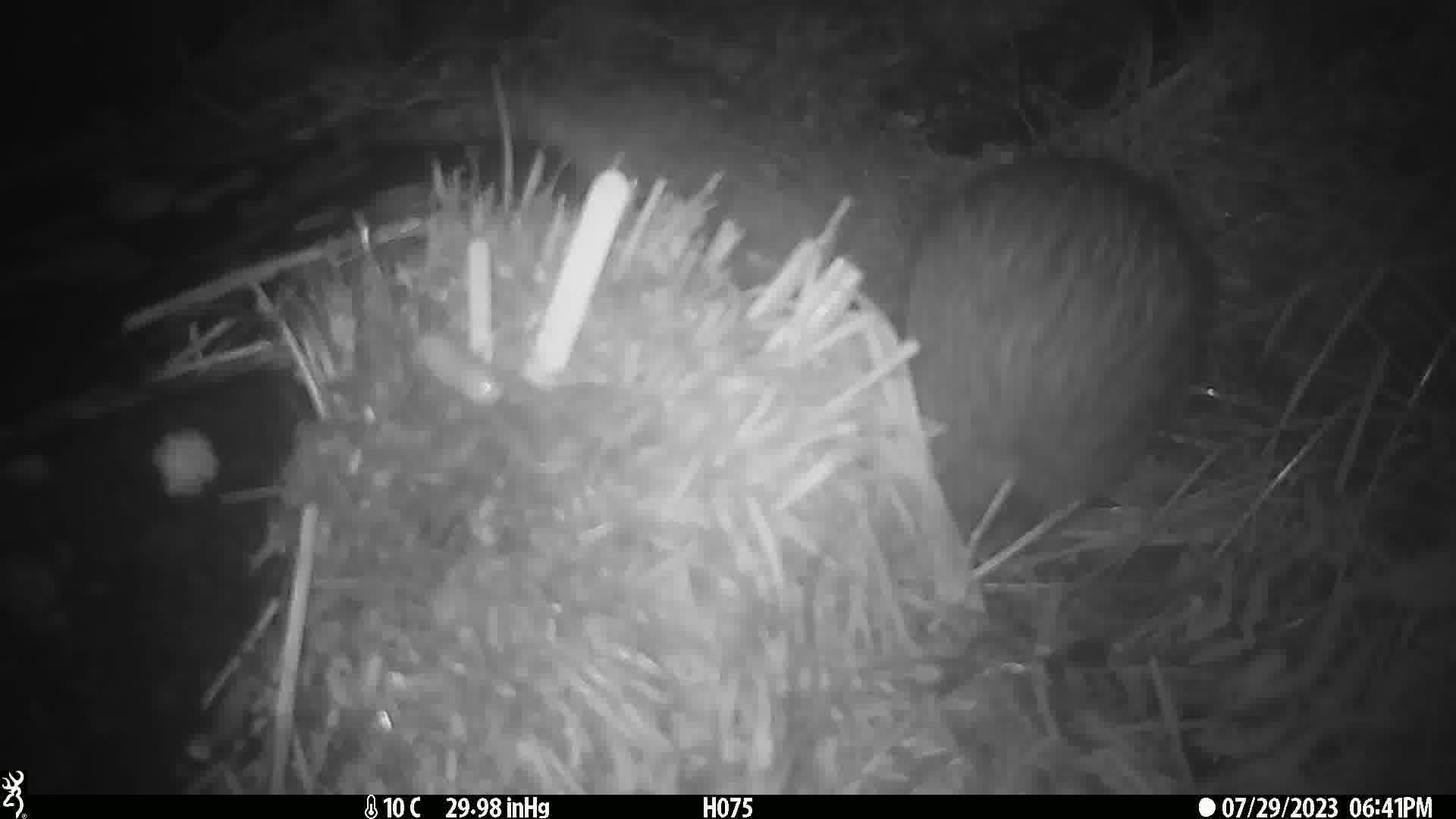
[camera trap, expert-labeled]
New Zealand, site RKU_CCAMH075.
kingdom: Animalia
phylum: Chordata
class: Aves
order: Apterygiformes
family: Apterygidae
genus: Apteryx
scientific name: Apteryx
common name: kiwi